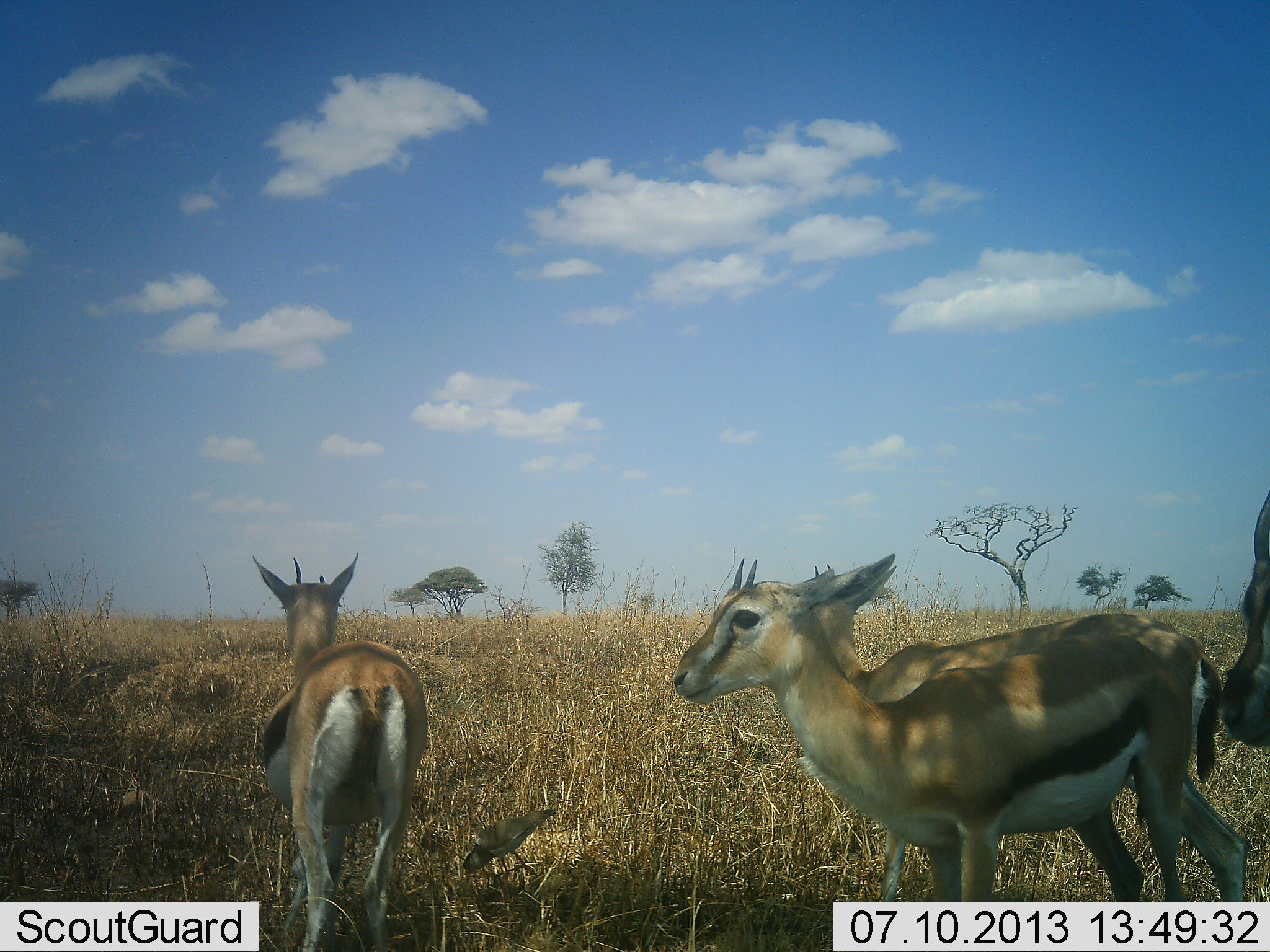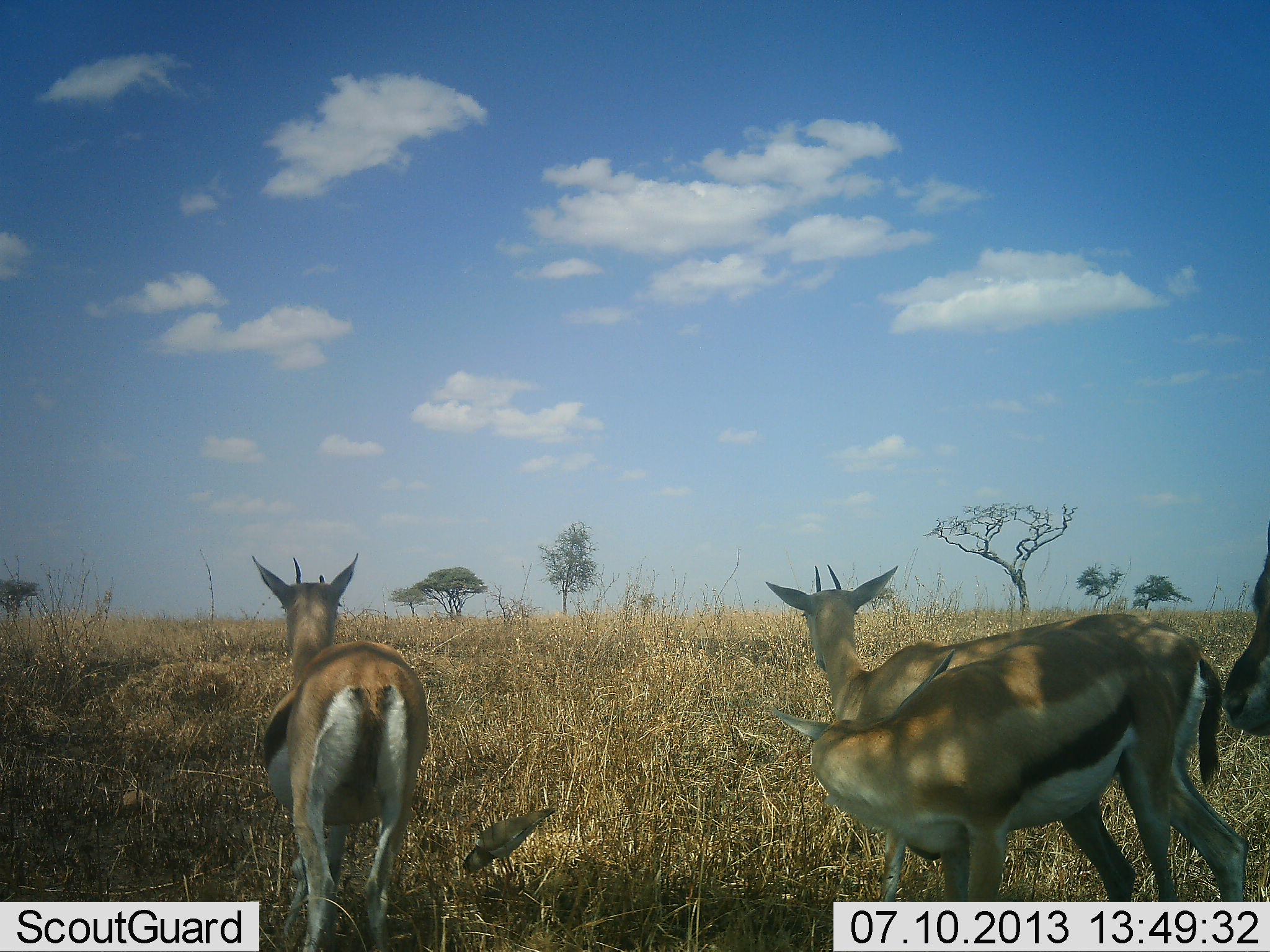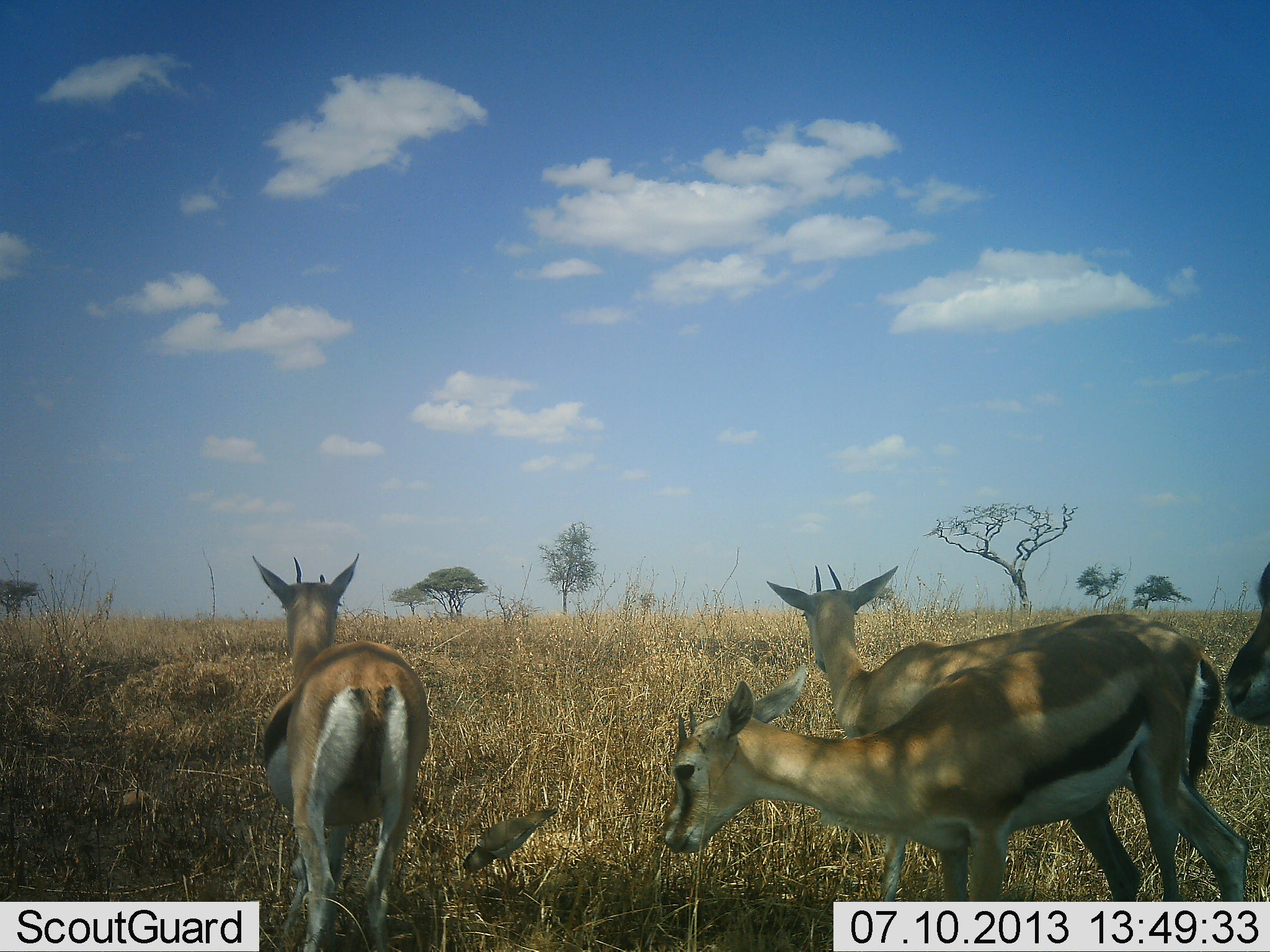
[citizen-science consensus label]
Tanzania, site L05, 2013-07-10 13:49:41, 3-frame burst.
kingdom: Animalia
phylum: Chordata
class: Mammalia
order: Artiodactyla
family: Bovidae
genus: Eudorcas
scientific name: Eudorcas thomsonii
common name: thomson's gazelle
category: gazellethomsons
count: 4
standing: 83%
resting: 9%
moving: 26%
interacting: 4%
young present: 0%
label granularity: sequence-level